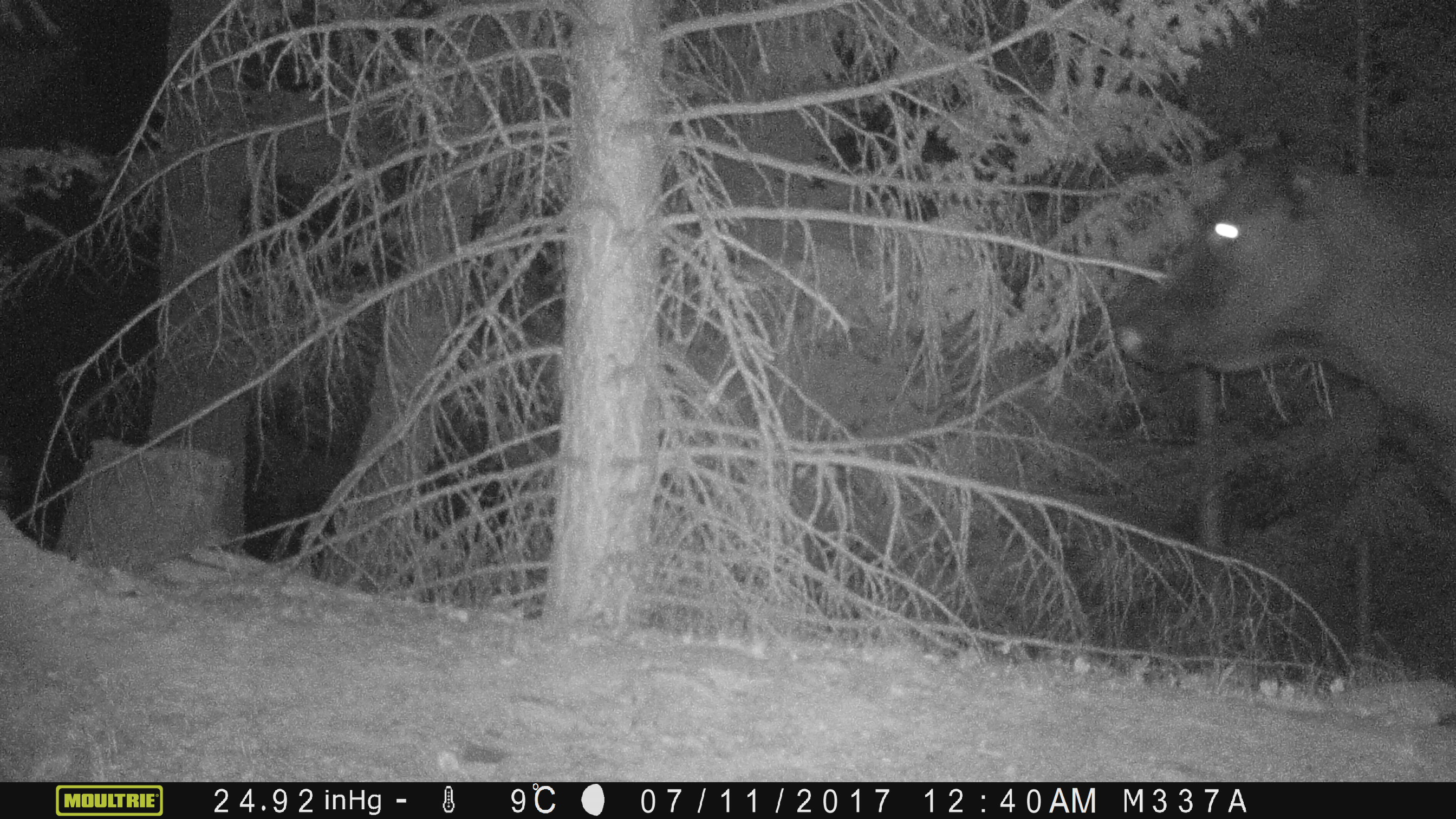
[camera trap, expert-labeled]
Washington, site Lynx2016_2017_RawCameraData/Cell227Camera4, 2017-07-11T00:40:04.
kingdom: Animalia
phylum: Chordata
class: Mammalia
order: Artiodactyla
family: Bovidae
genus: Bos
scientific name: Bos taurus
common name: domestic cattle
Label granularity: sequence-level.